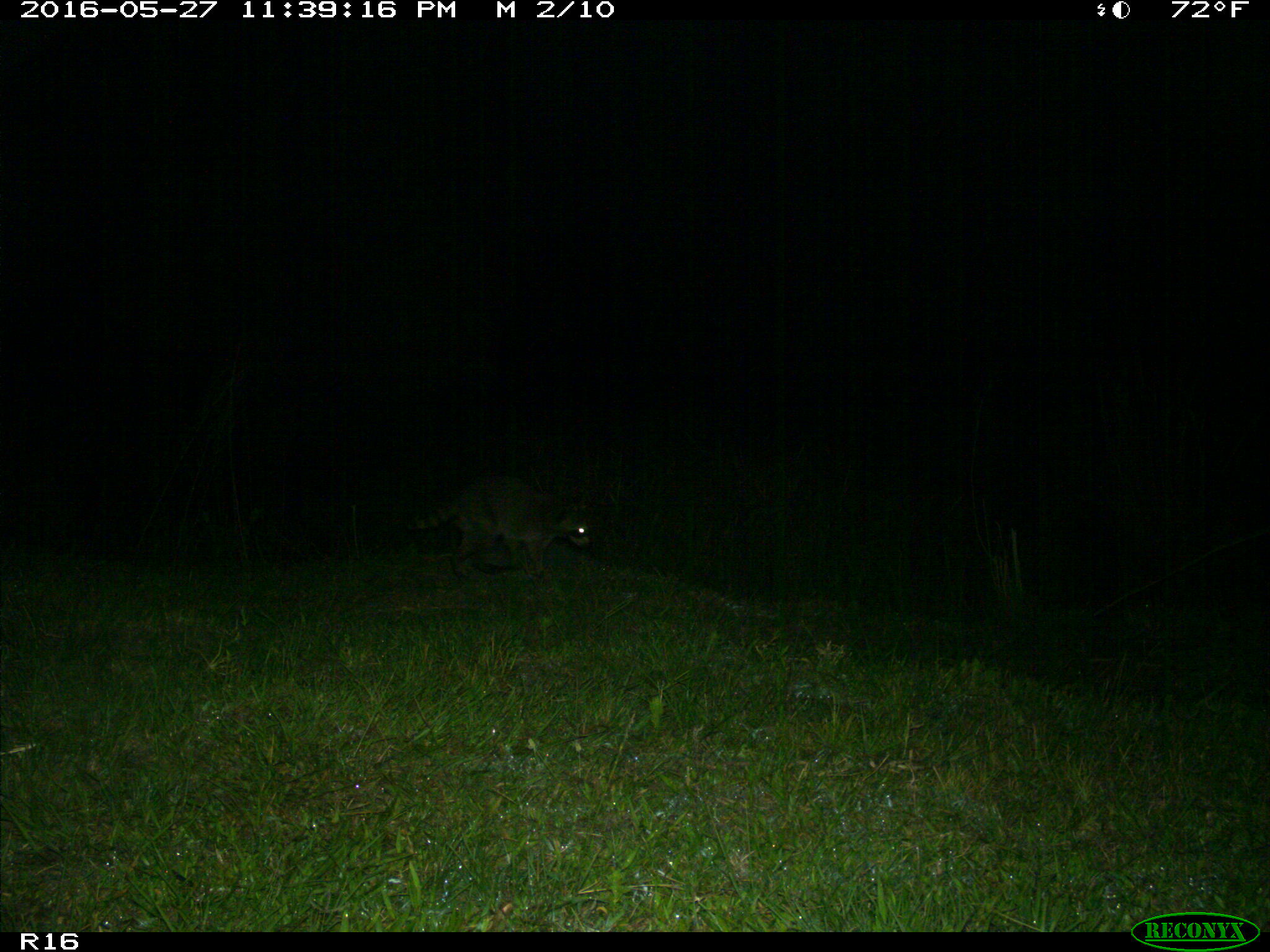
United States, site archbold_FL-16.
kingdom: Animalia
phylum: Chordata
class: Mammalia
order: Artiodactyla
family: Suidae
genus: Sus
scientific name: Sus scrofa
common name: wild boar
Sus scrofa (wild boar).